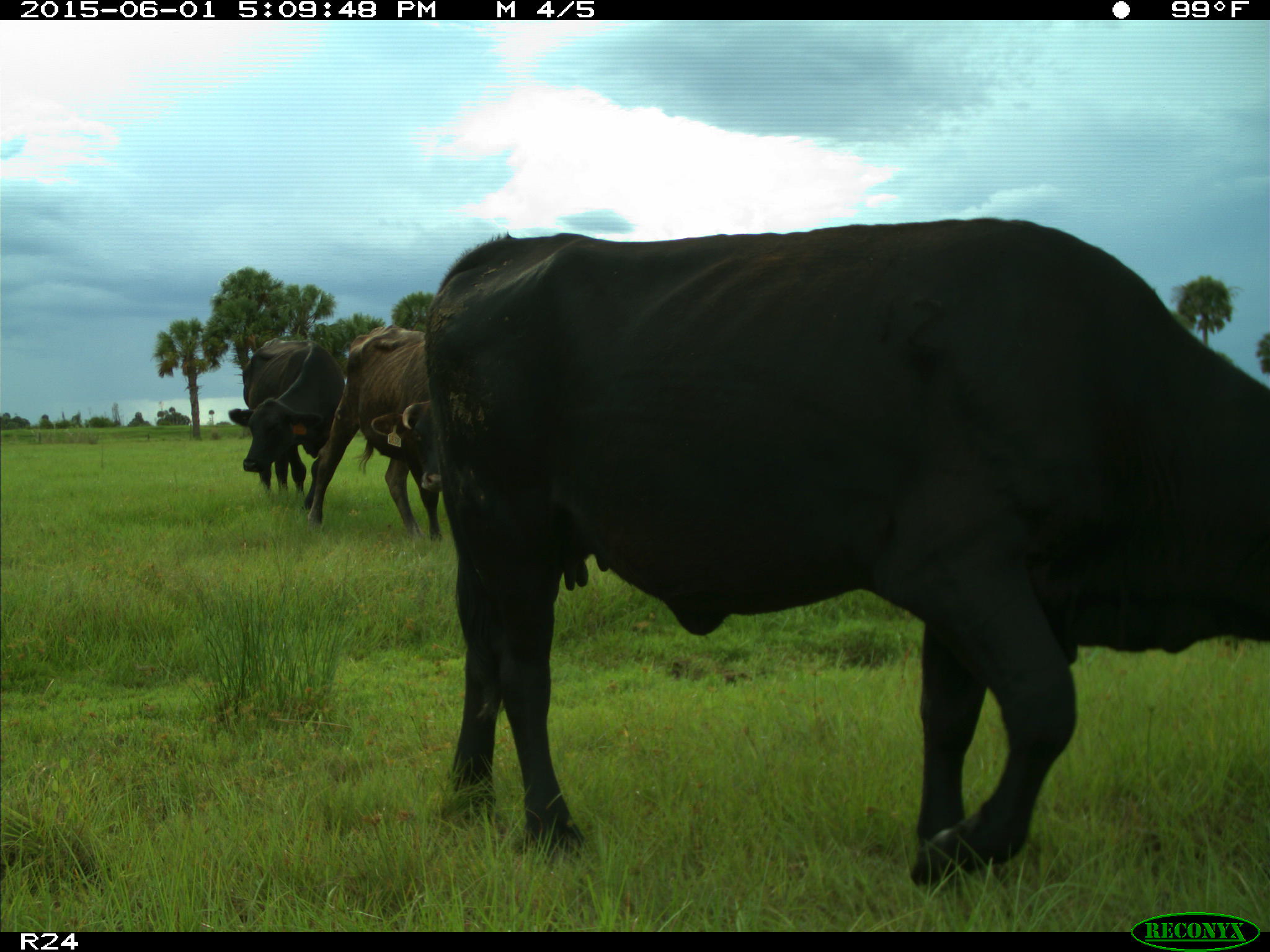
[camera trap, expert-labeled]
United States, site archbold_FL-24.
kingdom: Animalia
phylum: Chordata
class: Mammalia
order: Artiodactyla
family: Bovidae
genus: Bos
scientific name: Bos taurus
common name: domestic cow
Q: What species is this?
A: Bos taurus (domestic cow).